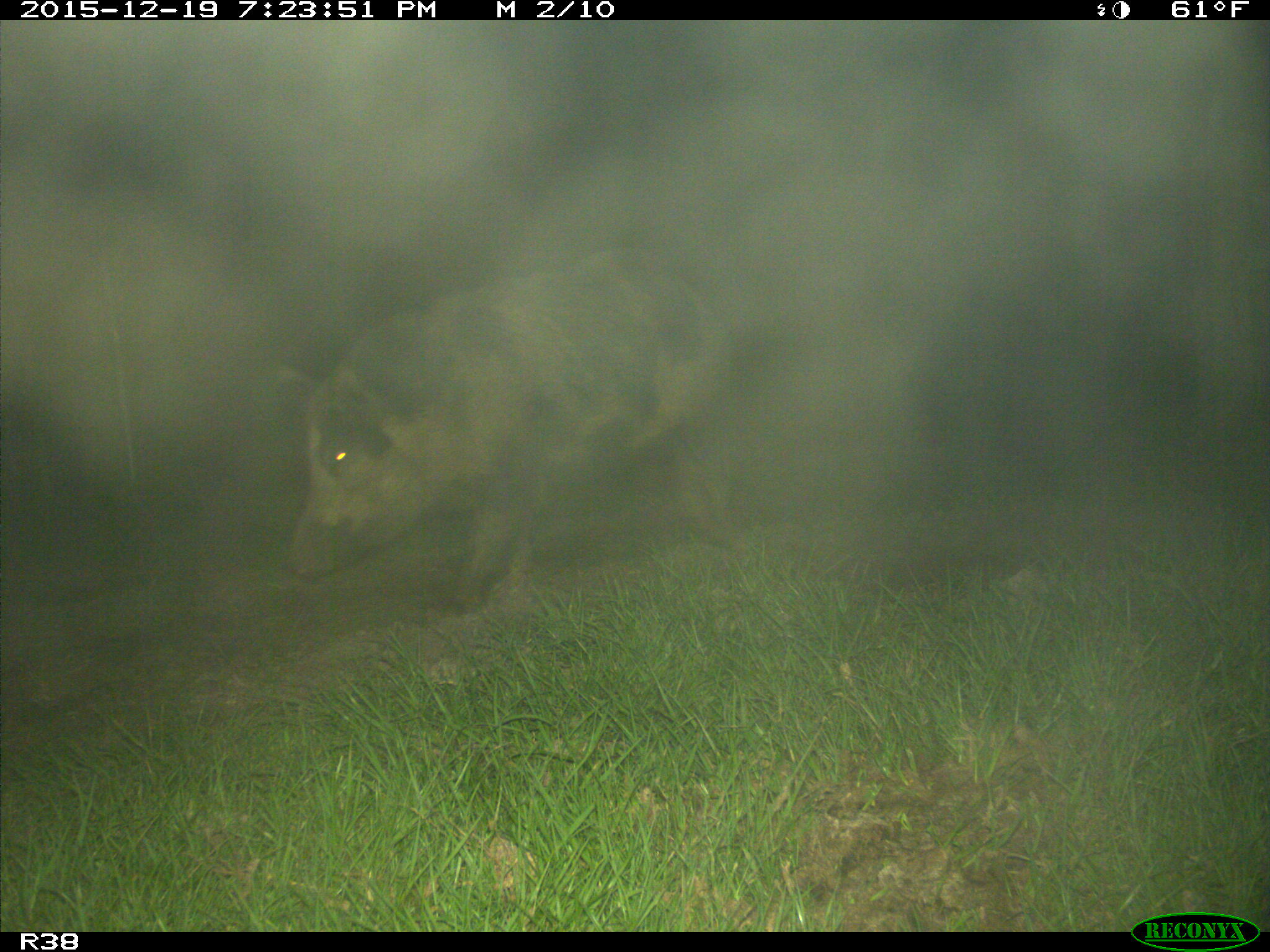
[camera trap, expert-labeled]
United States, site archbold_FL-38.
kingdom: Animalia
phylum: Chordata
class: Mammalia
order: Artiodactyla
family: Suidae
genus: Sus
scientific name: Sus scrofa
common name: wild boar